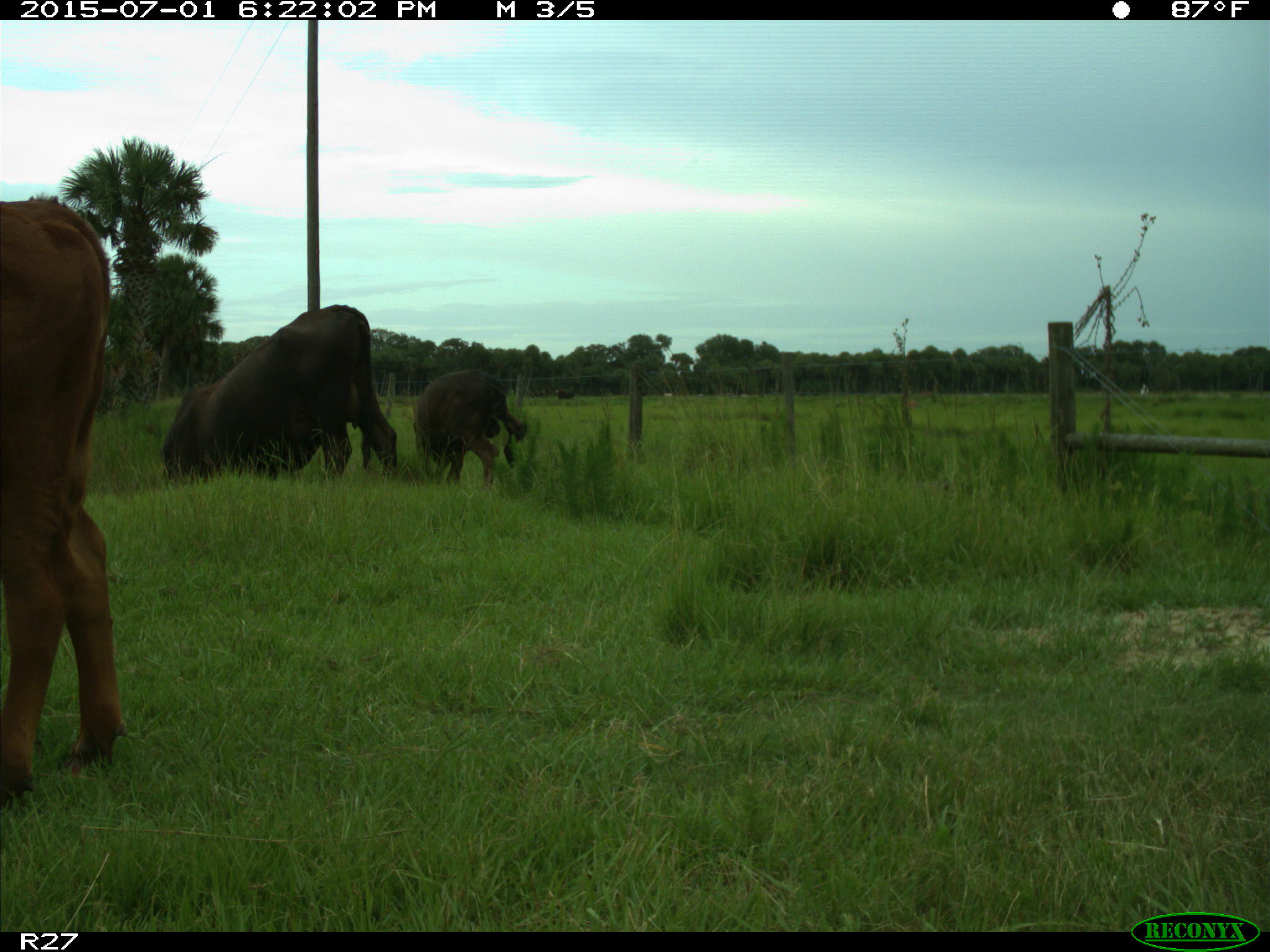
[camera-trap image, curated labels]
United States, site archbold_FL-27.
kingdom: Animalia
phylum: Chordata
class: Mammalia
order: Artiodactyla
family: Bovidae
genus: Bos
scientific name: Bos taurus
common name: domestic cow